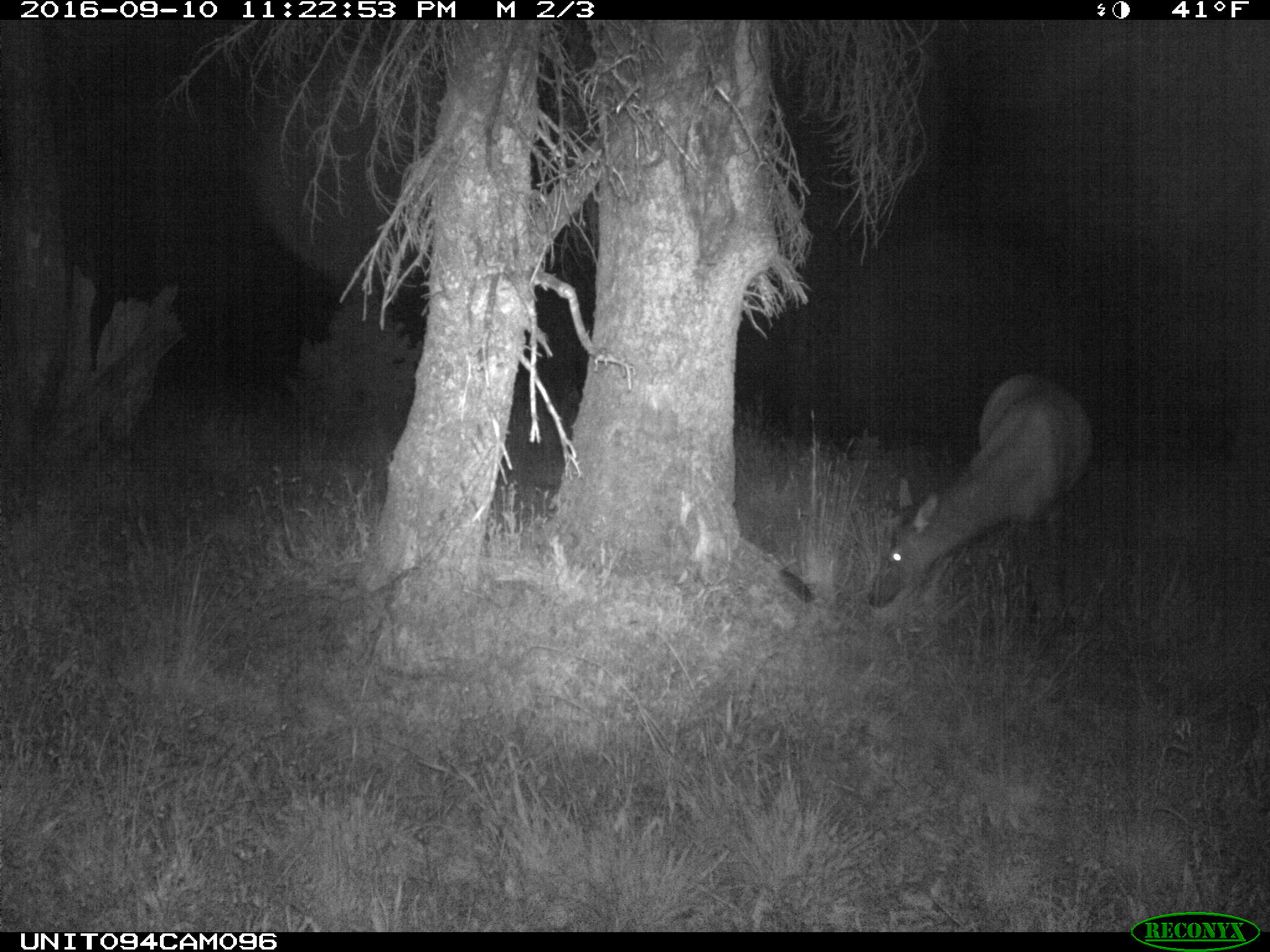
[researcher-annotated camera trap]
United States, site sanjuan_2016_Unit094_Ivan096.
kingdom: Animalia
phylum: Chordata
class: Mammalia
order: Artiodactyla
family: Cervidae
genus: Cervus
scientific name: Cervus elaphus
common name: red deer